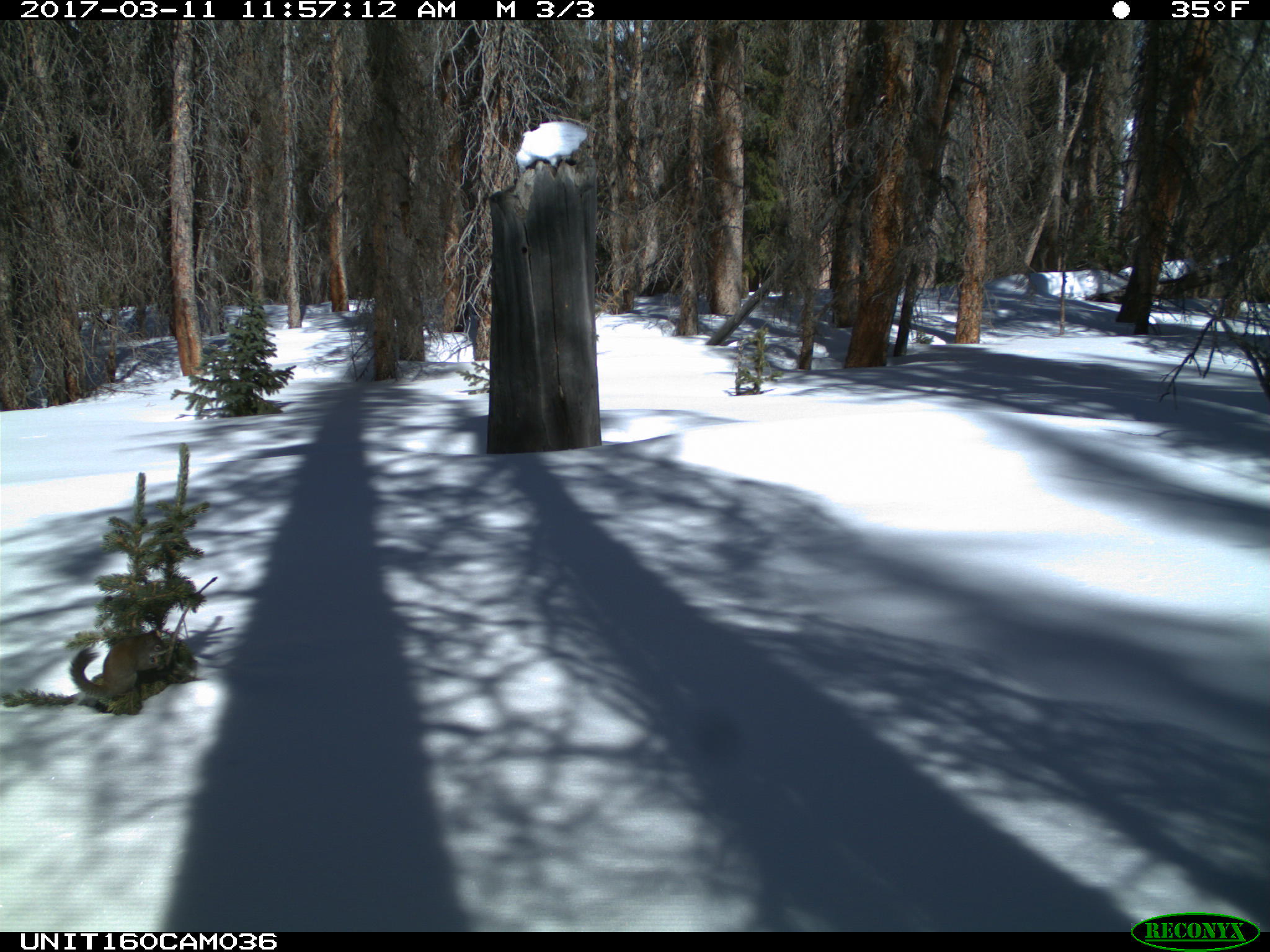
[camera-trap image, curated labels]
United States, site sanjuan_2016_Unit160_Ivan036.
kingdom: Animalia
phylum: Chordata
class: Mammalia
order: Rodentia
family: Sciuridae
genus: Tamiasciurus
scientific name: Tamiasciurus hudsonicus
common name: american red squirrel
Tamiasciurus hudsonicus (american red squirrel).